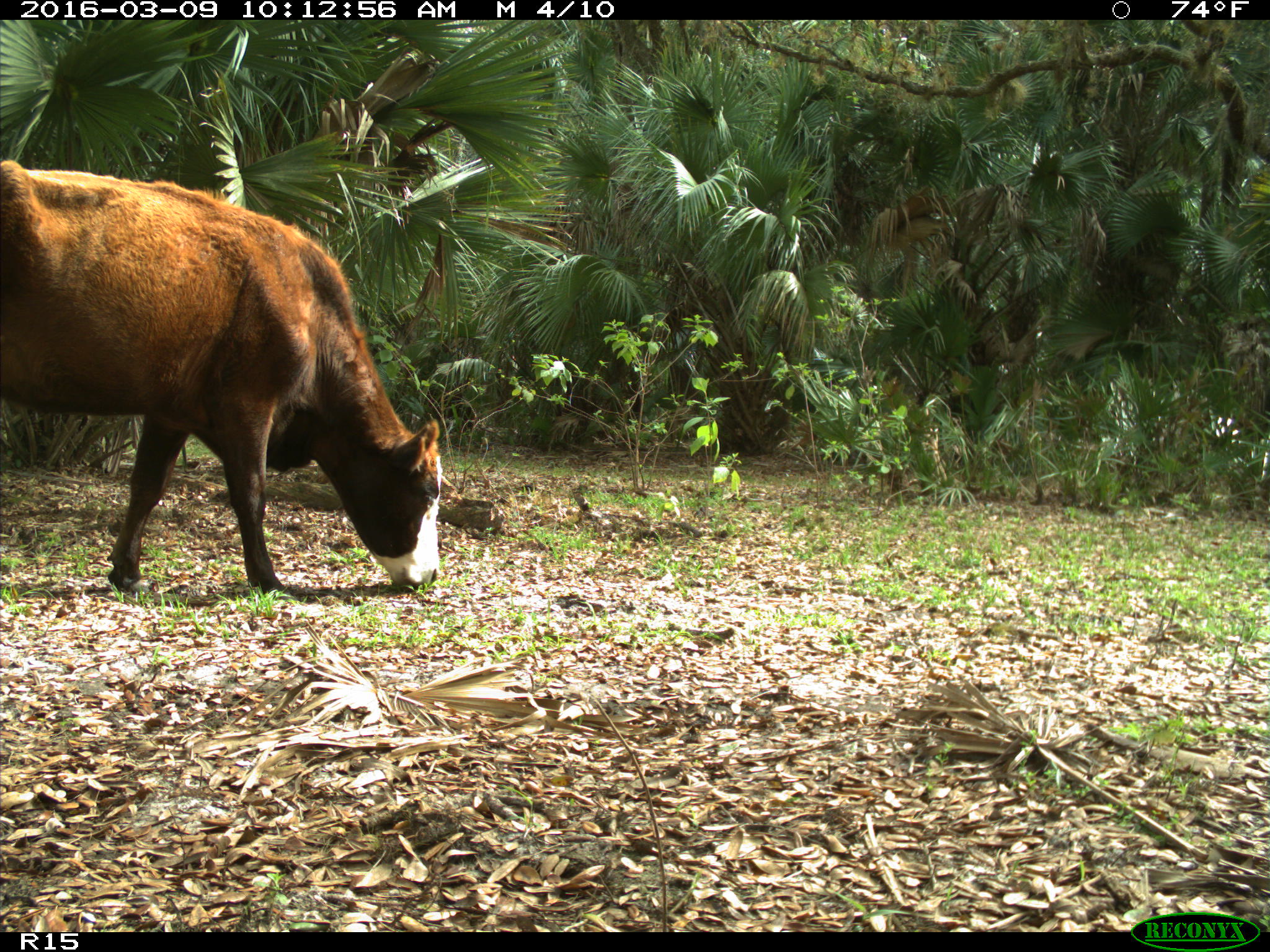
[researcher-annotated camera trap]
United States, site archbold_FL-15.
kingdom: Animalia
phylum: Chordata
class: Mammalia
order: Artiodactyla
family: Bovidae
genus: Bos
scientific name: Bos taurus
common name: domestic cow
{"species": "Bos taurus (domestic cow)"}